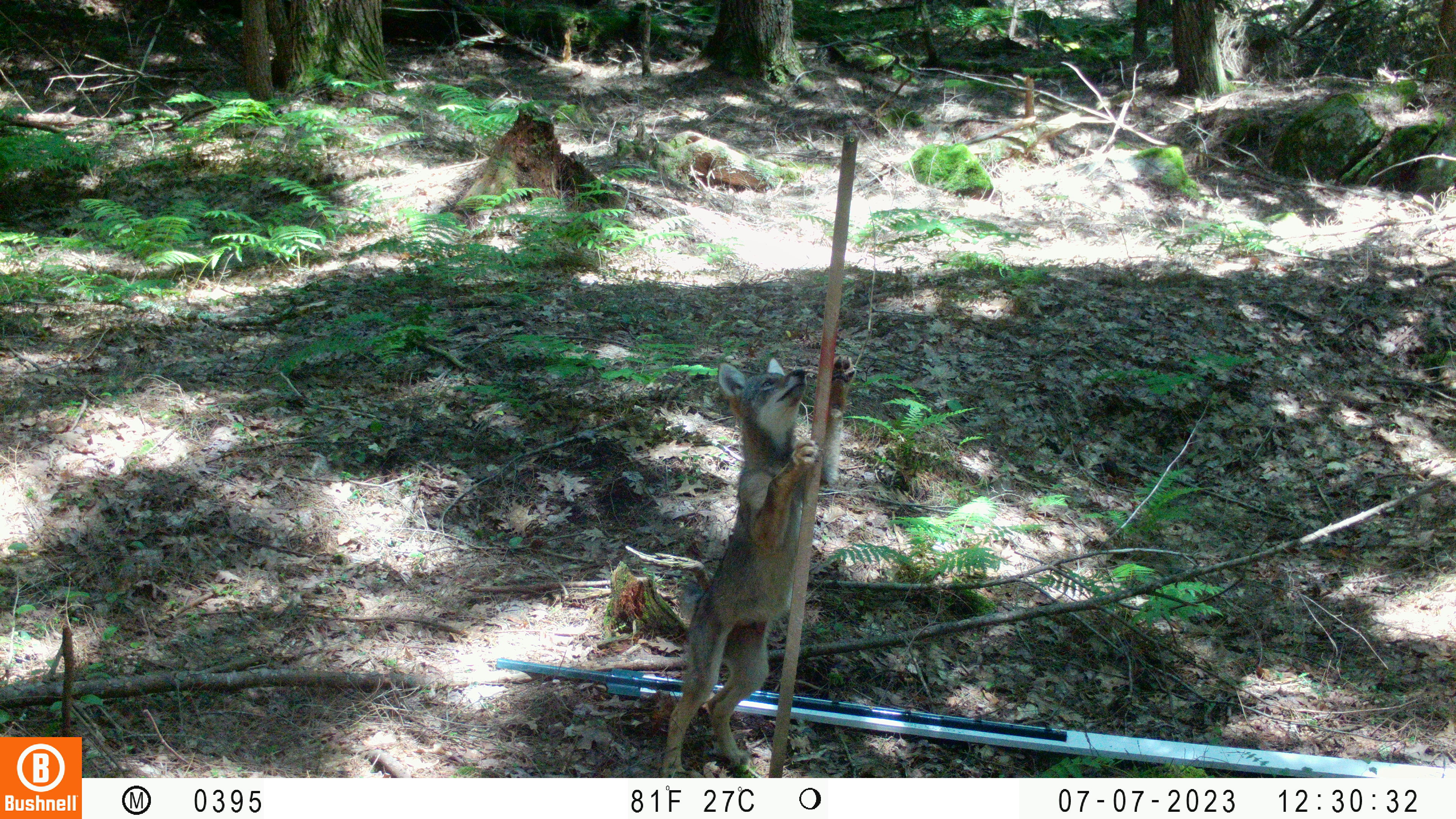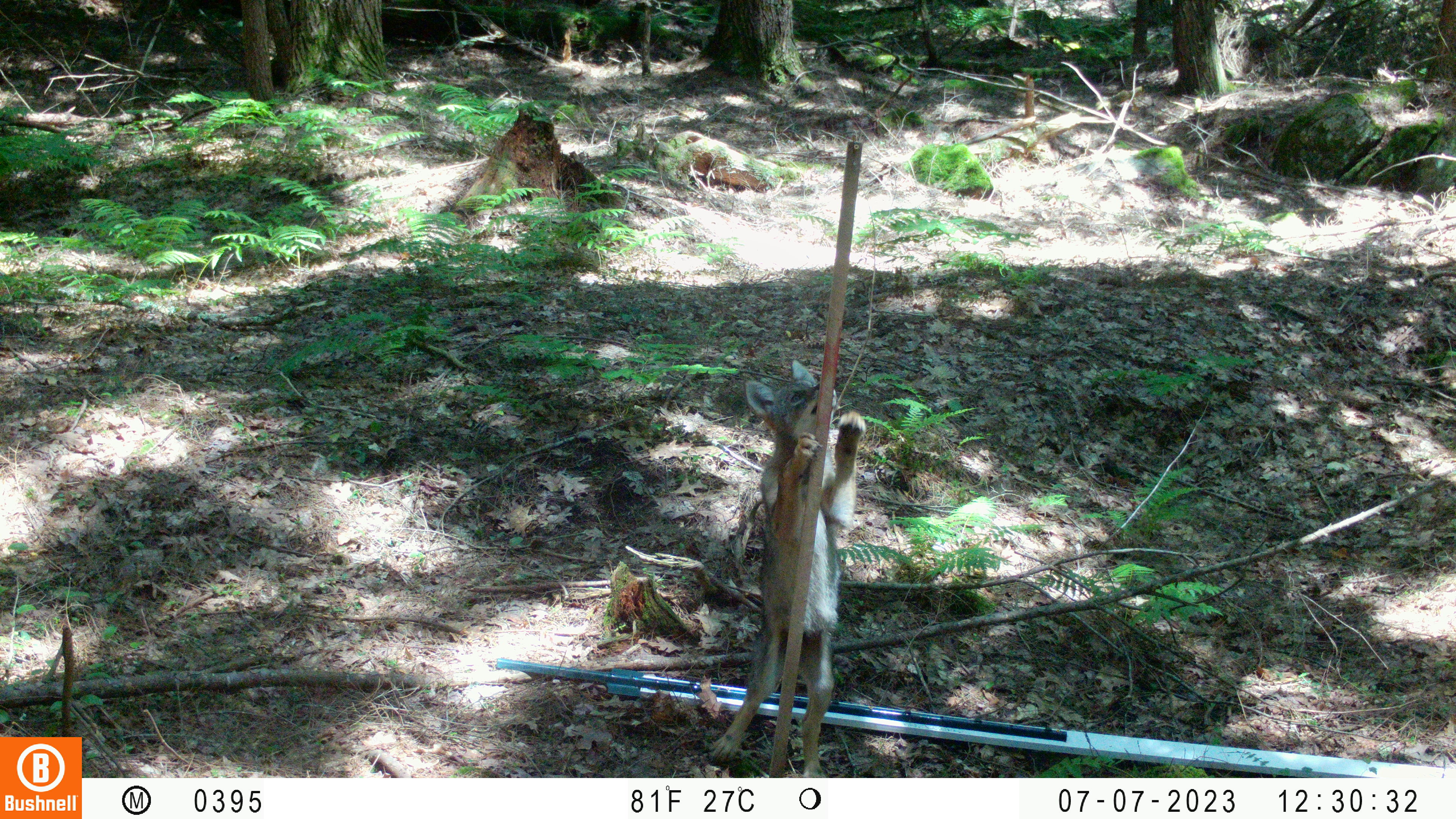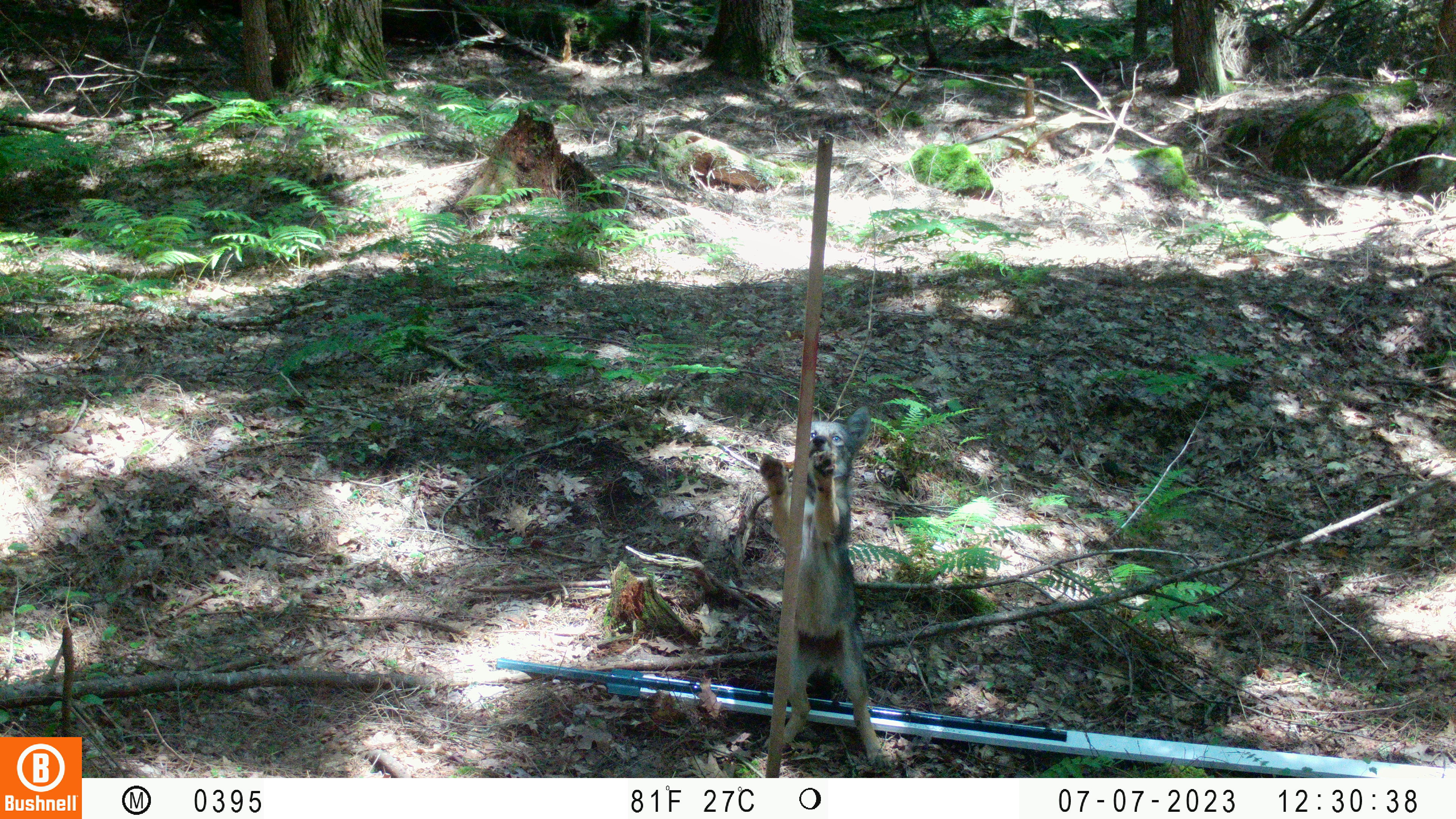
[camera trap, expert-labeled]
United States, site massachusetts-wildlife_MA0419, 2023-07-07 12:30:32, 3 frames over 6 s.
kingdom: Animalia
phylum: Chordata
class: Mammalia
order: Carnivora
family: Canidae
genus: Urocyon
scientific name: Urocyon cinereoargenteus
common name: gray fox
Gray fox (Urocyon cinereoargenteus).